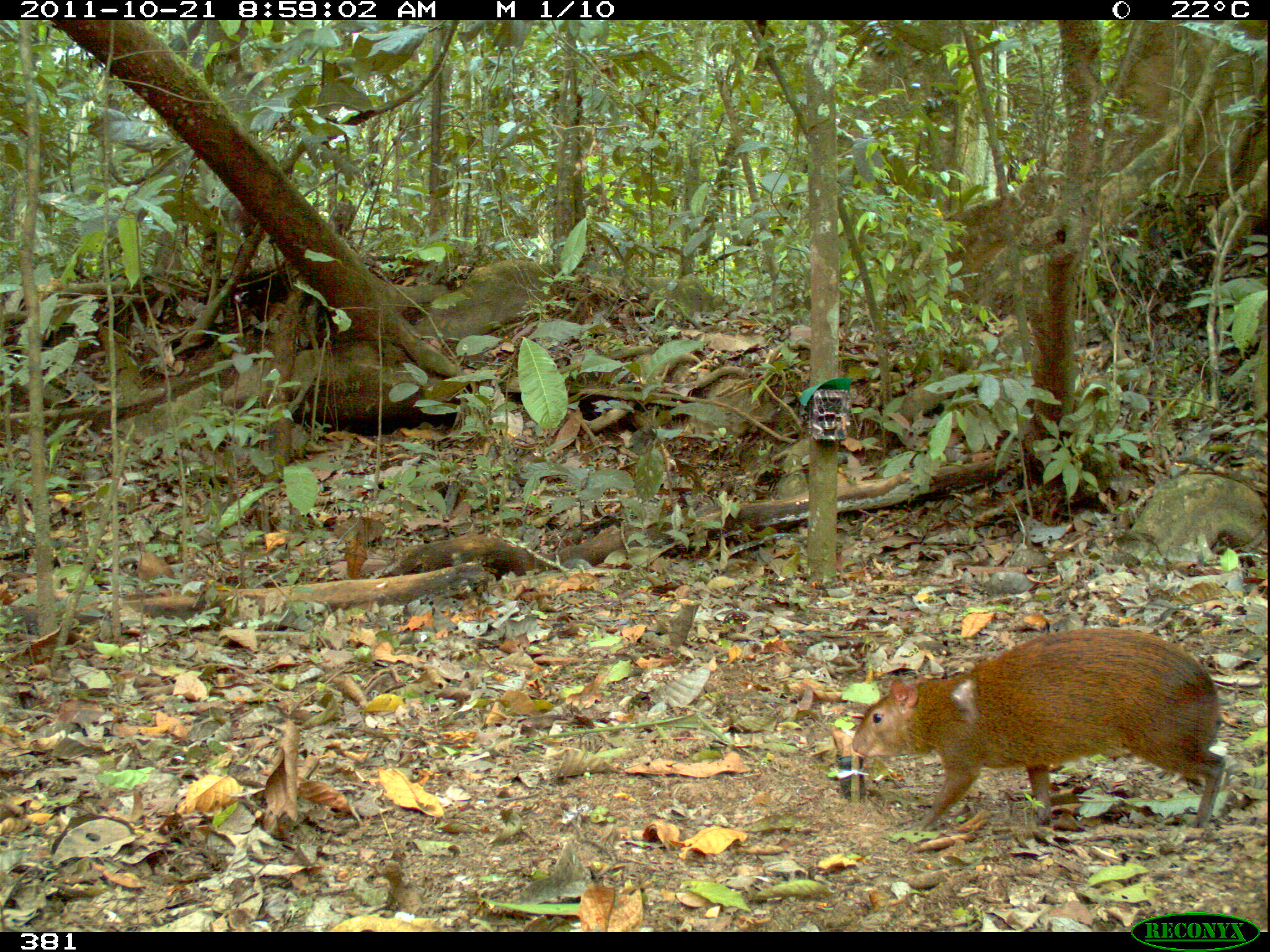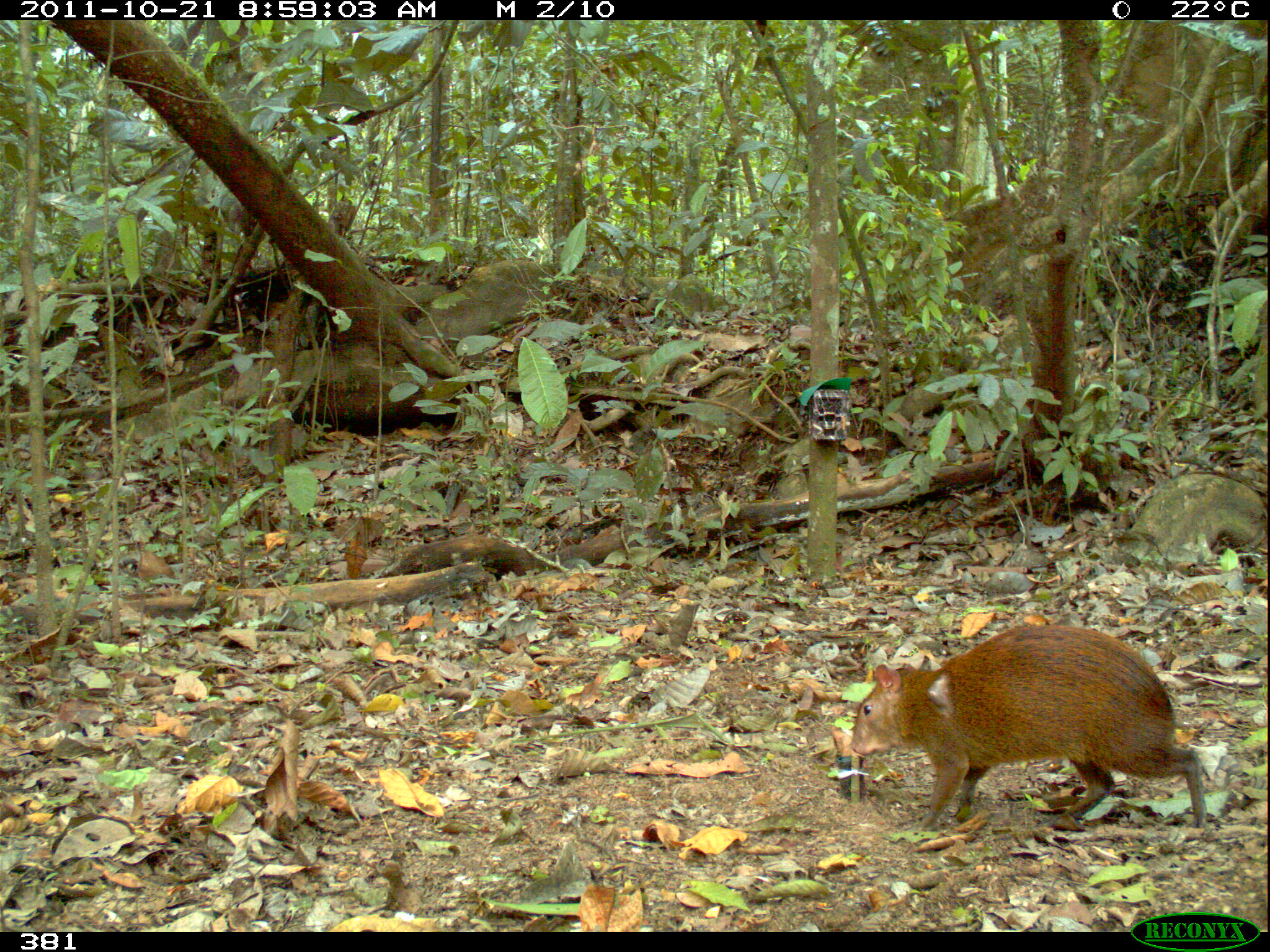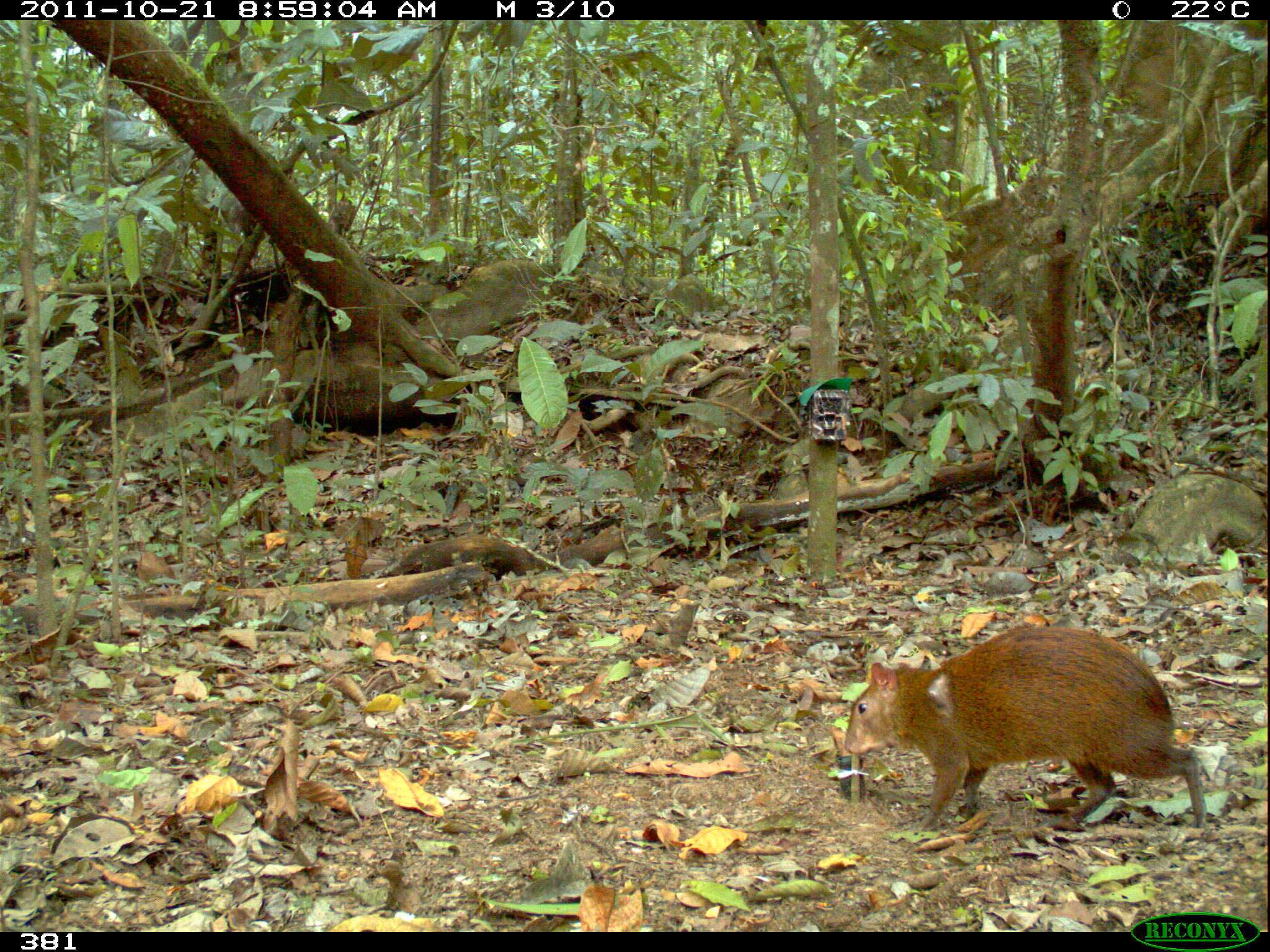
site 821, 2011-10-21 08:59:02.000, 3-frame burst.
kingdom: Animalia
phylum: Chordata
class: Mammalia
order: Rodentia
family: Dasyproctidae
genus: Dasyprocta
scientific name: Dasyprocta punctata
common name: central american agouti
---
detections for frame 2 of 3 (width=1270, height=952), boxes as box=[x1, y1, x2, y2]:
dasyprocta punctata: box=[850, 622, 1209, 831]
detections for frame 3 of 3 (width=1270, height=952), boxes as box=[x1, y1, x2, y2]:
dasyprocta punctata: box=[842, 621, 1215, 830]